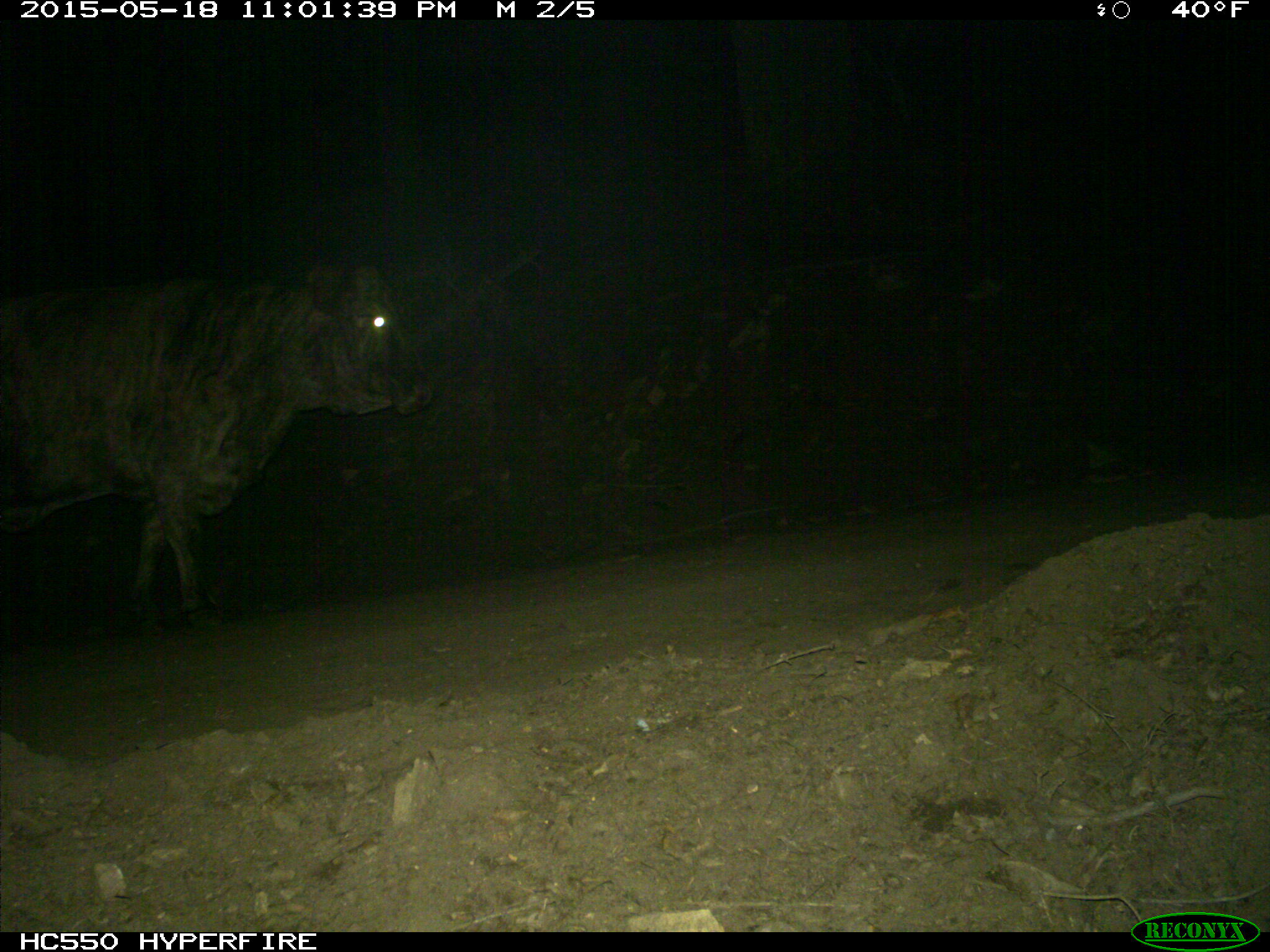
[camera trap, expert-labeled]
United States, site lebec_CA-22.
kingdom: Animalia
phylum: Chordata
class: Mammalia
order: Artiodactyla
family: Bovidae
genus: Bos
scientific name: Bos taurus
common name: domestic cow